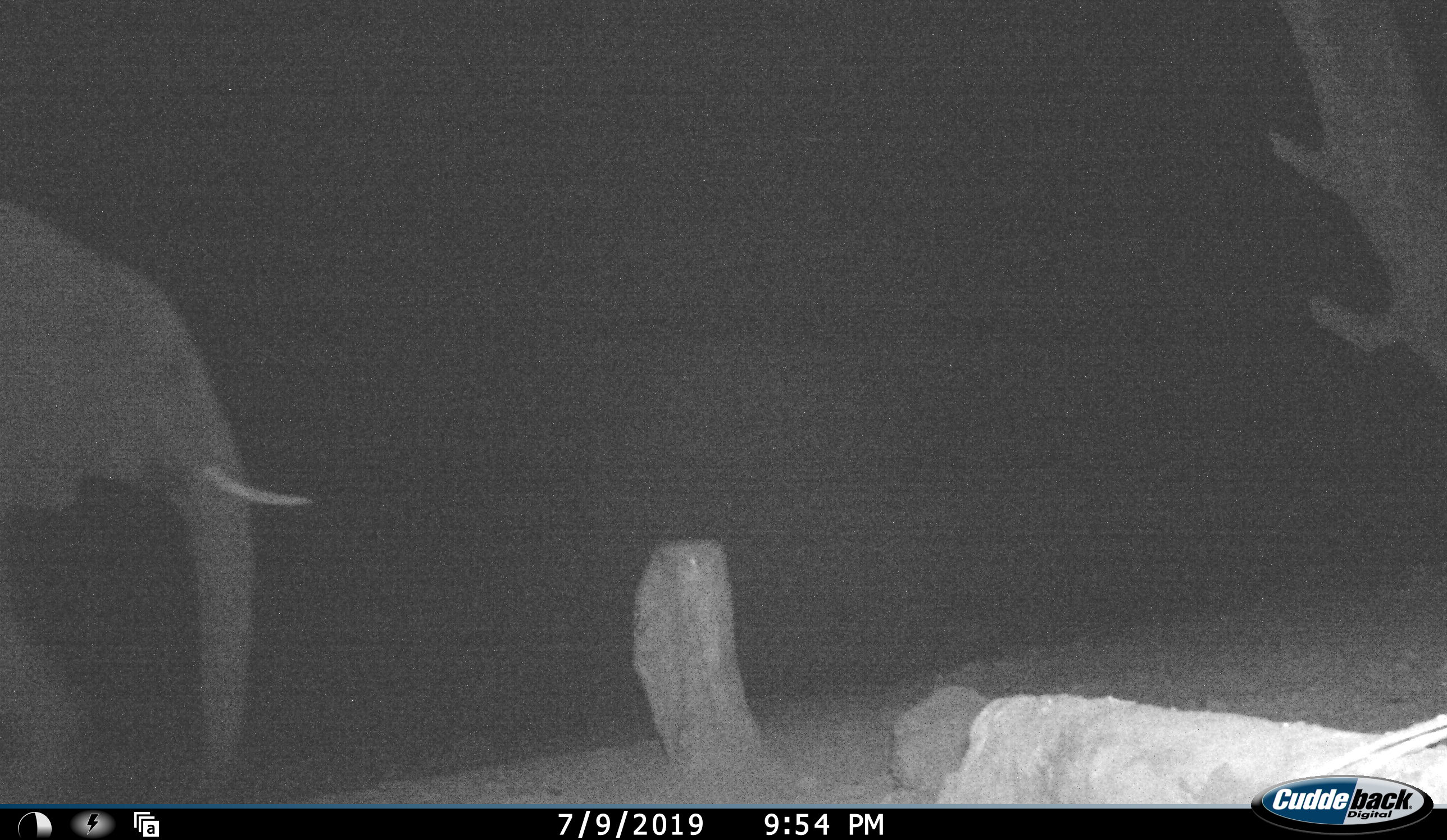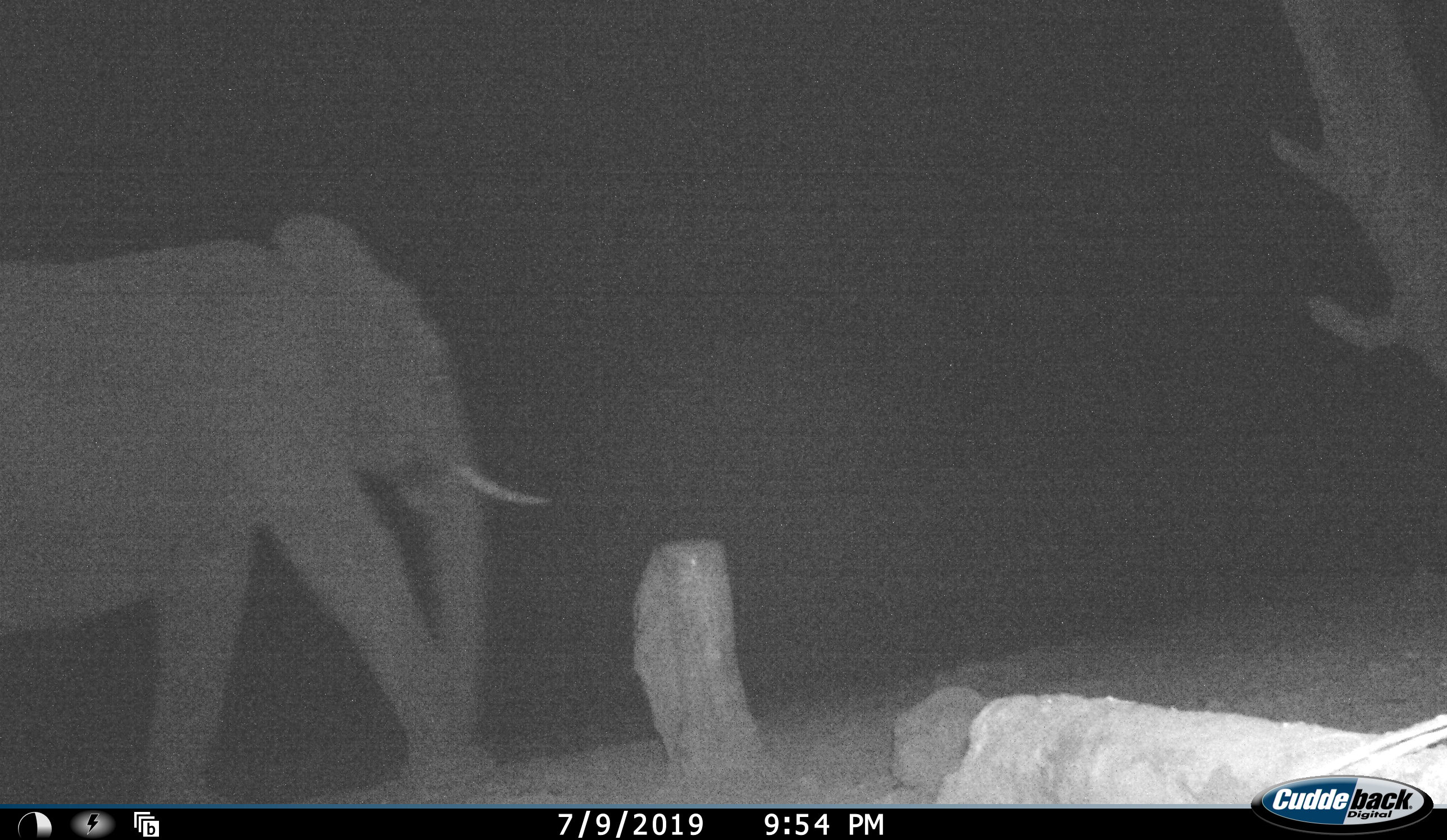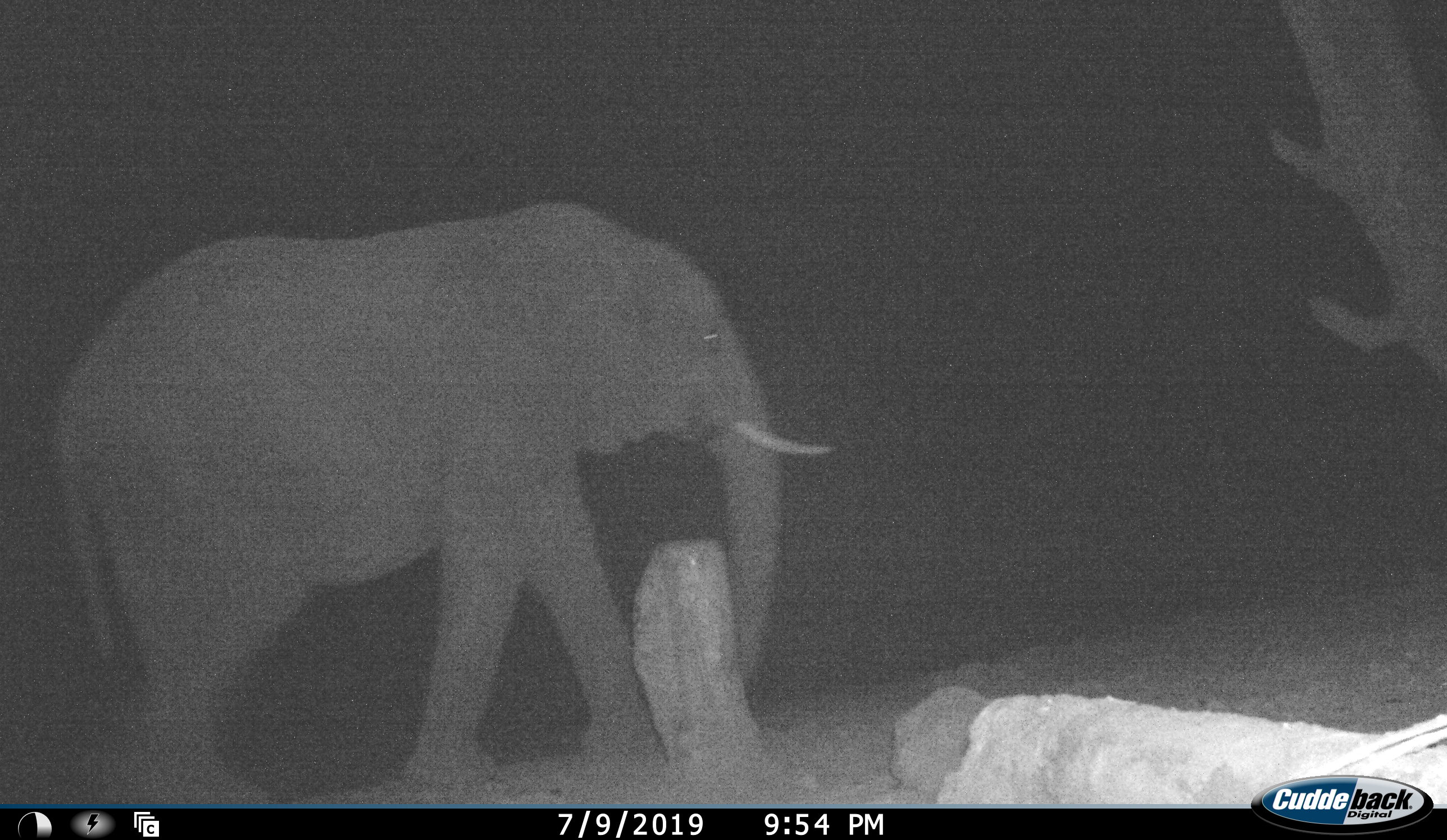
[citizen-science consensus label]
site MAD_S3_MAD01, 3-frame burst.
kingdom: Animalia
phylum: Chordata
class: Mammalia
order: Proboscidea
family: Elephantidae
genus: Loxodonta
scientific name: Loxodonta africana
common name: african bush elephant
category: elephant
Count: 1.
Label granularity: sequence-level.